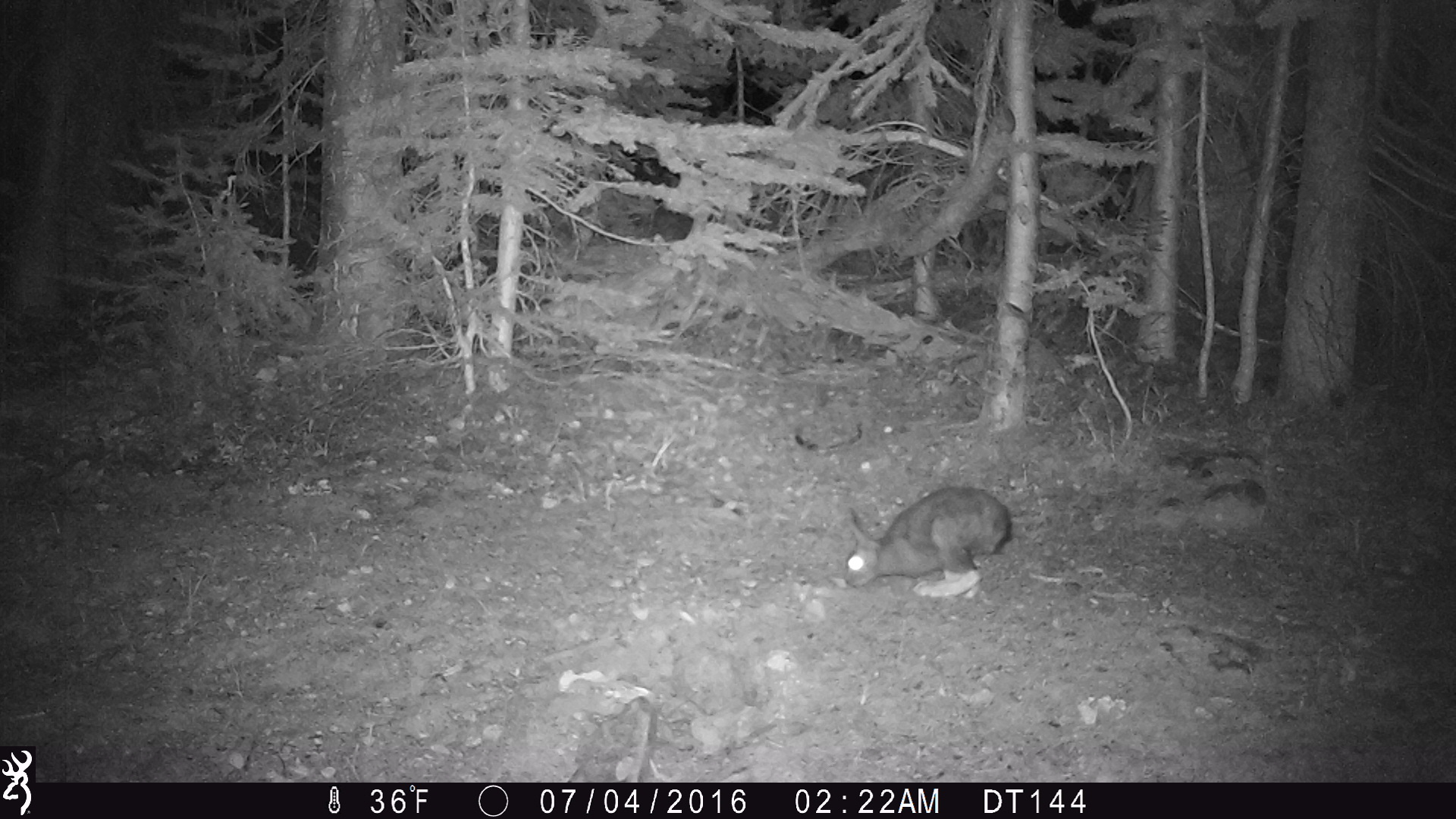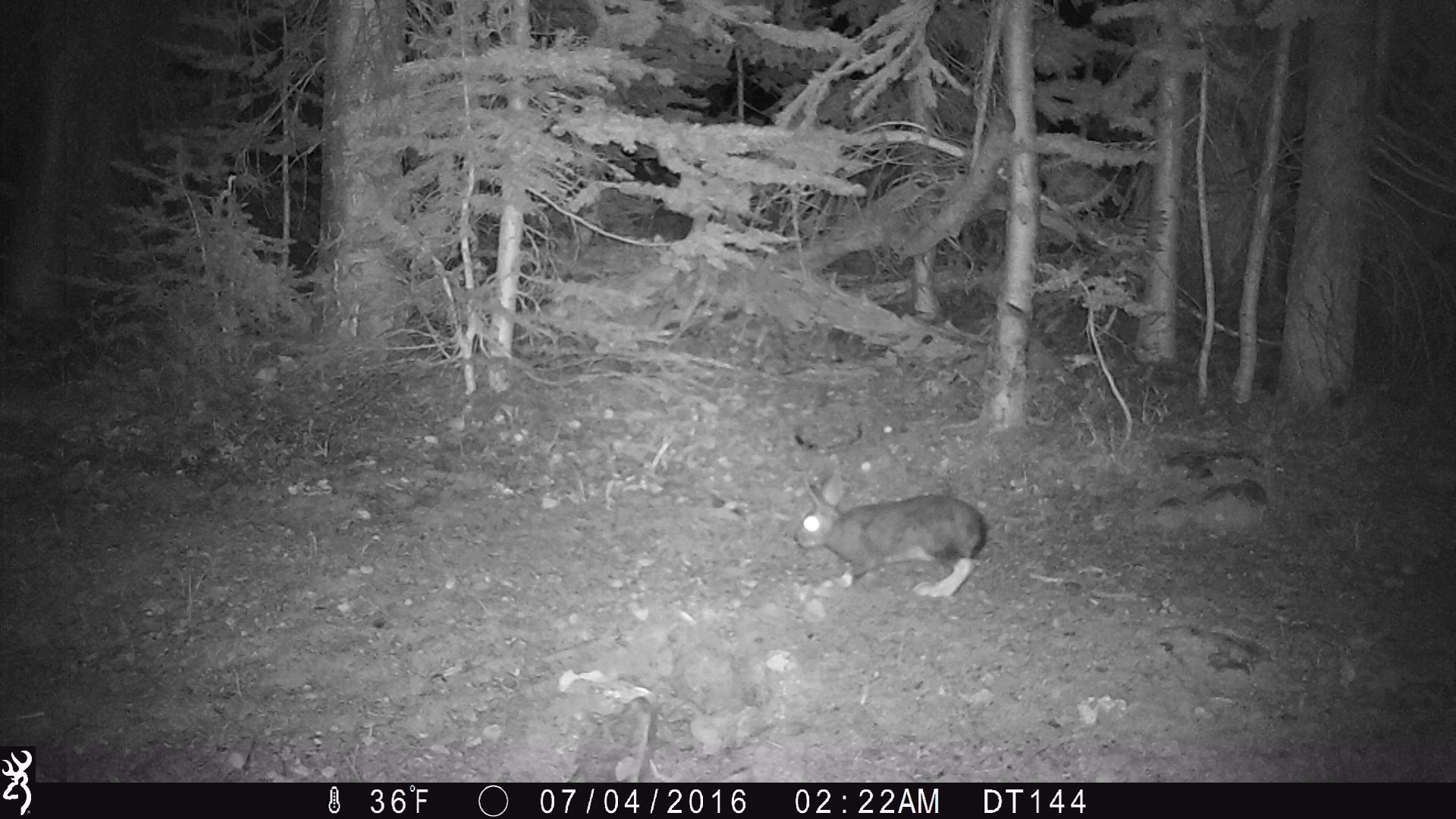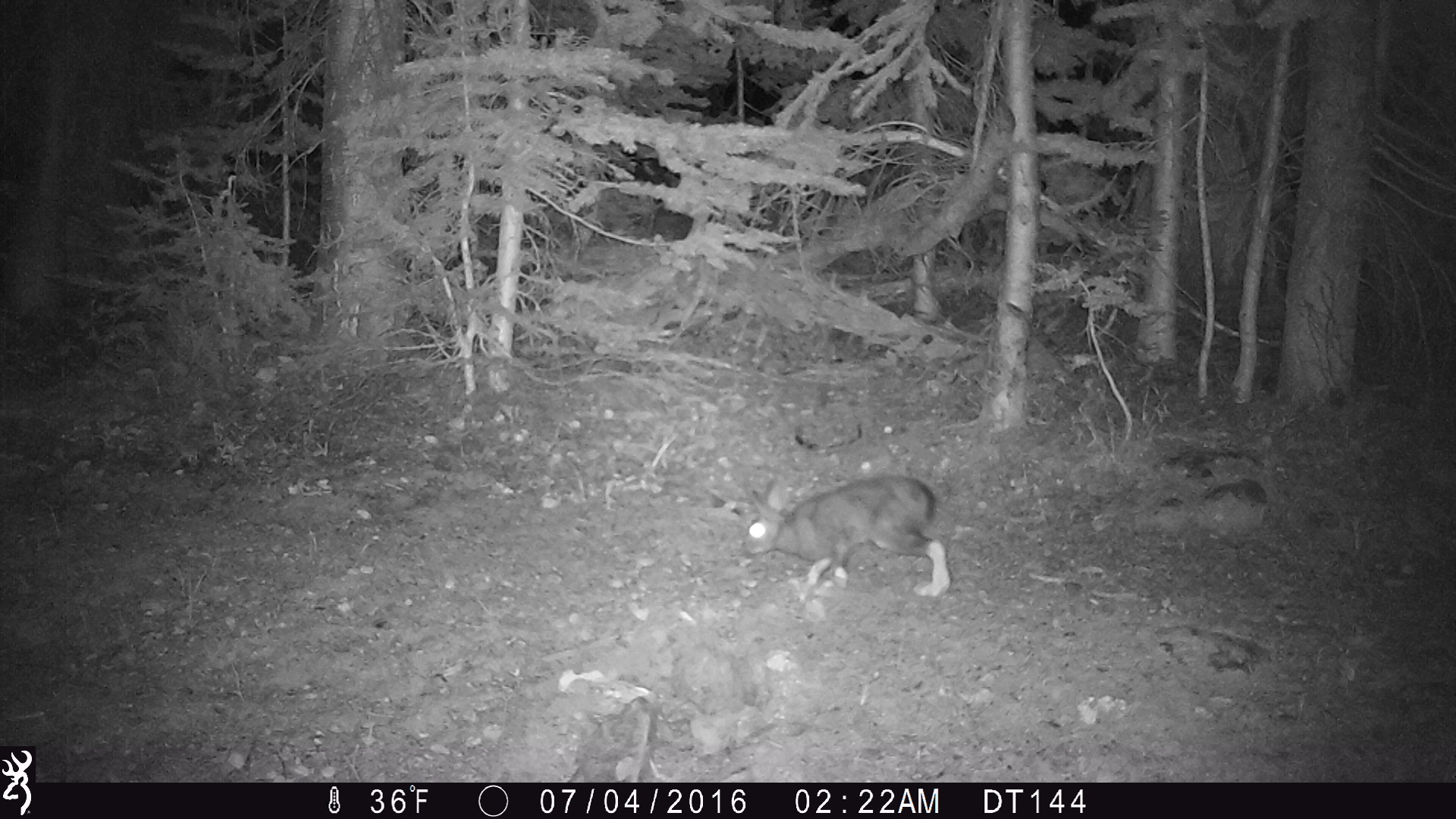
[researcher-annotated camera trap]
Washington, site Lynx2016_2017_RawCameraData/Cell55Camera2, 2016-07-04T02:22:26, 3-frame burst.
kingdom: Animalia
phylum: Chordata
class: Mammalia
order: Lagomorpha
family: Leporidae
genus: Lepus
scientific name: Lepus americanus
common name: snowshoe hare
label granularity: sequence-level